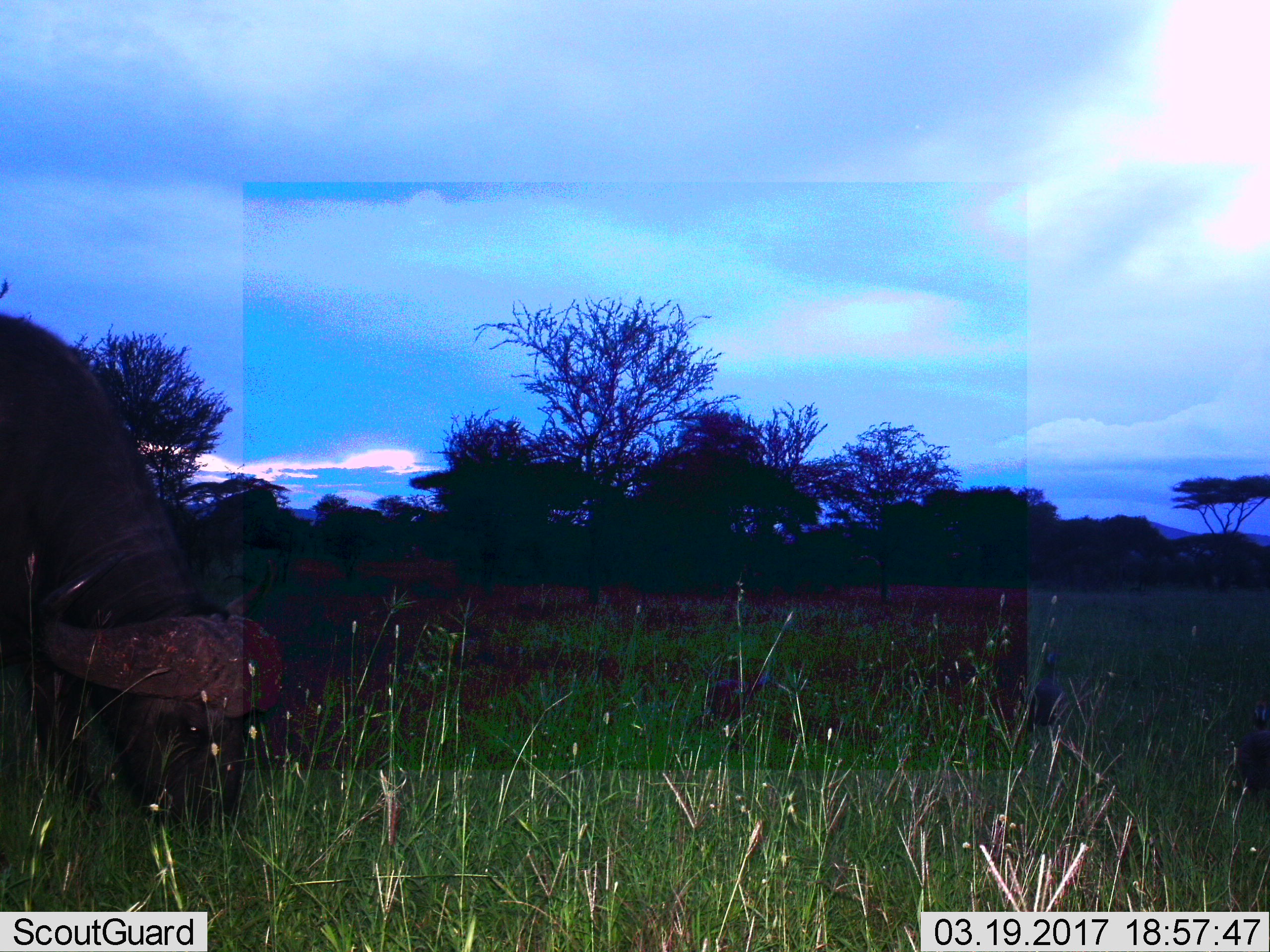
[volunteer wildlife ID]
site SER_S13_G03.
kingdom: Animalia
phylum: Chordata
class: Mammalia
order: Artiodactyla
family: Bovidae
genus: Syncerus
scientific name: Syncerus caffer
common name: african buffalo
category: buffalo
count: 1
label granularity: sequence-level